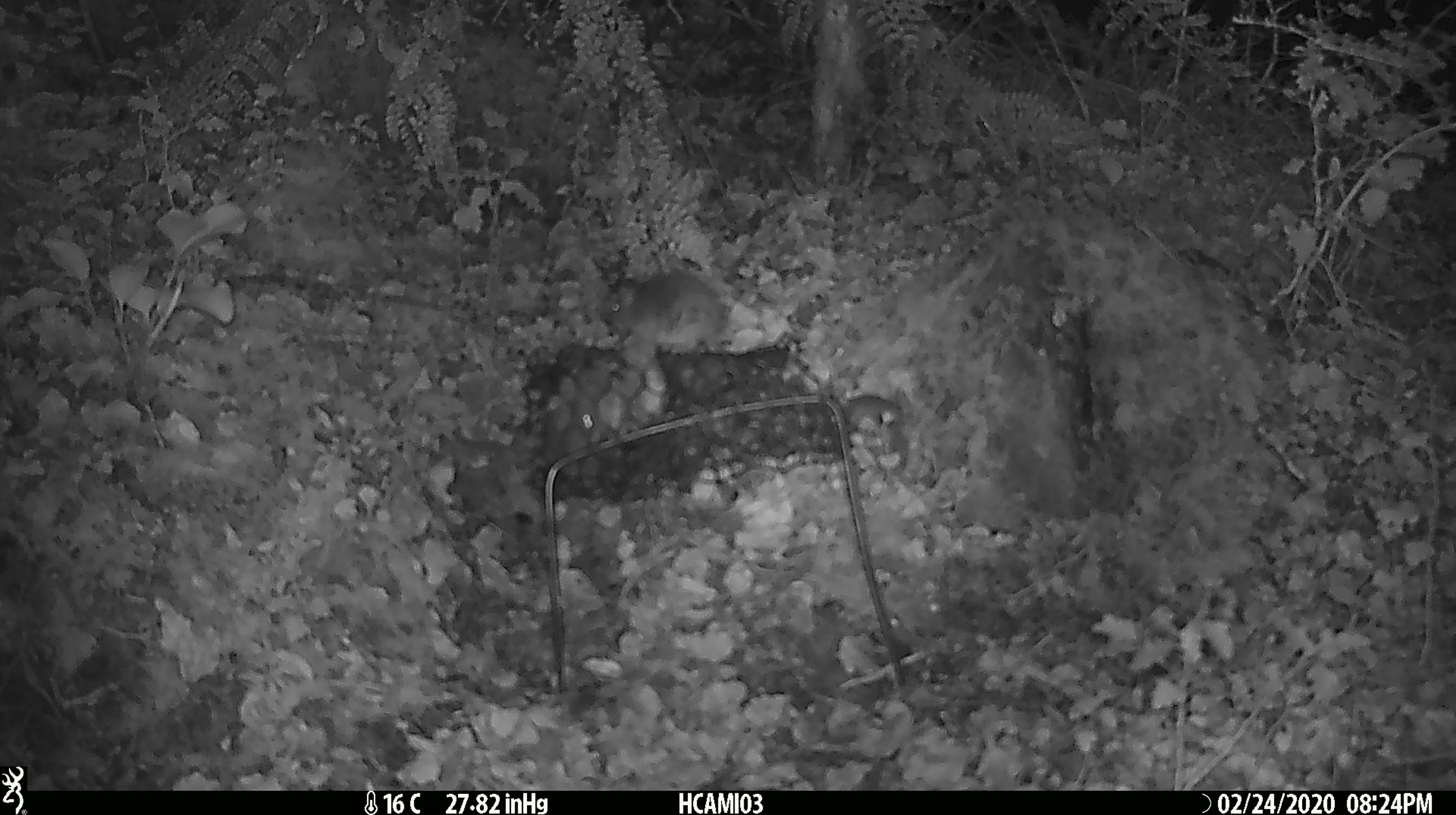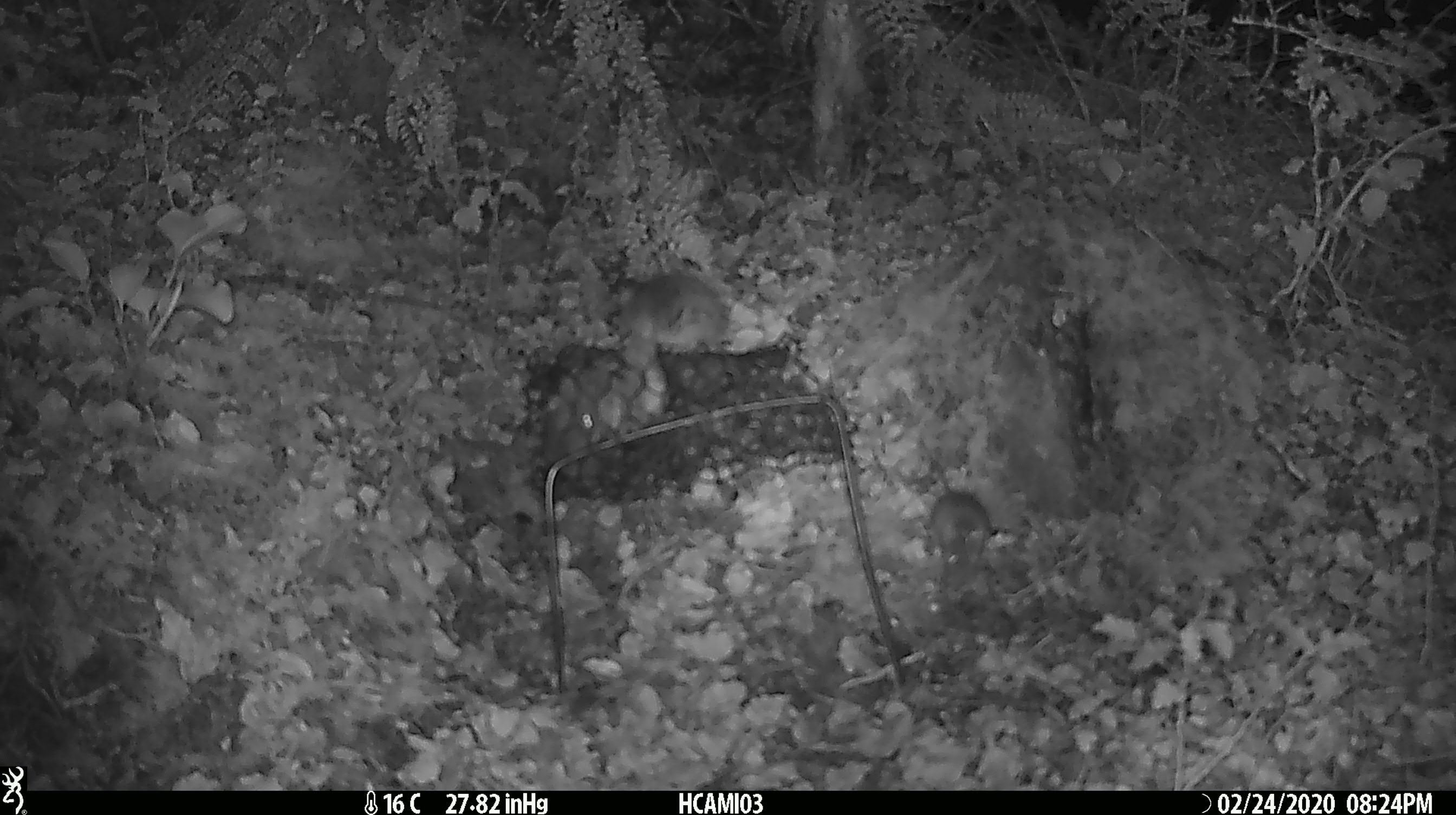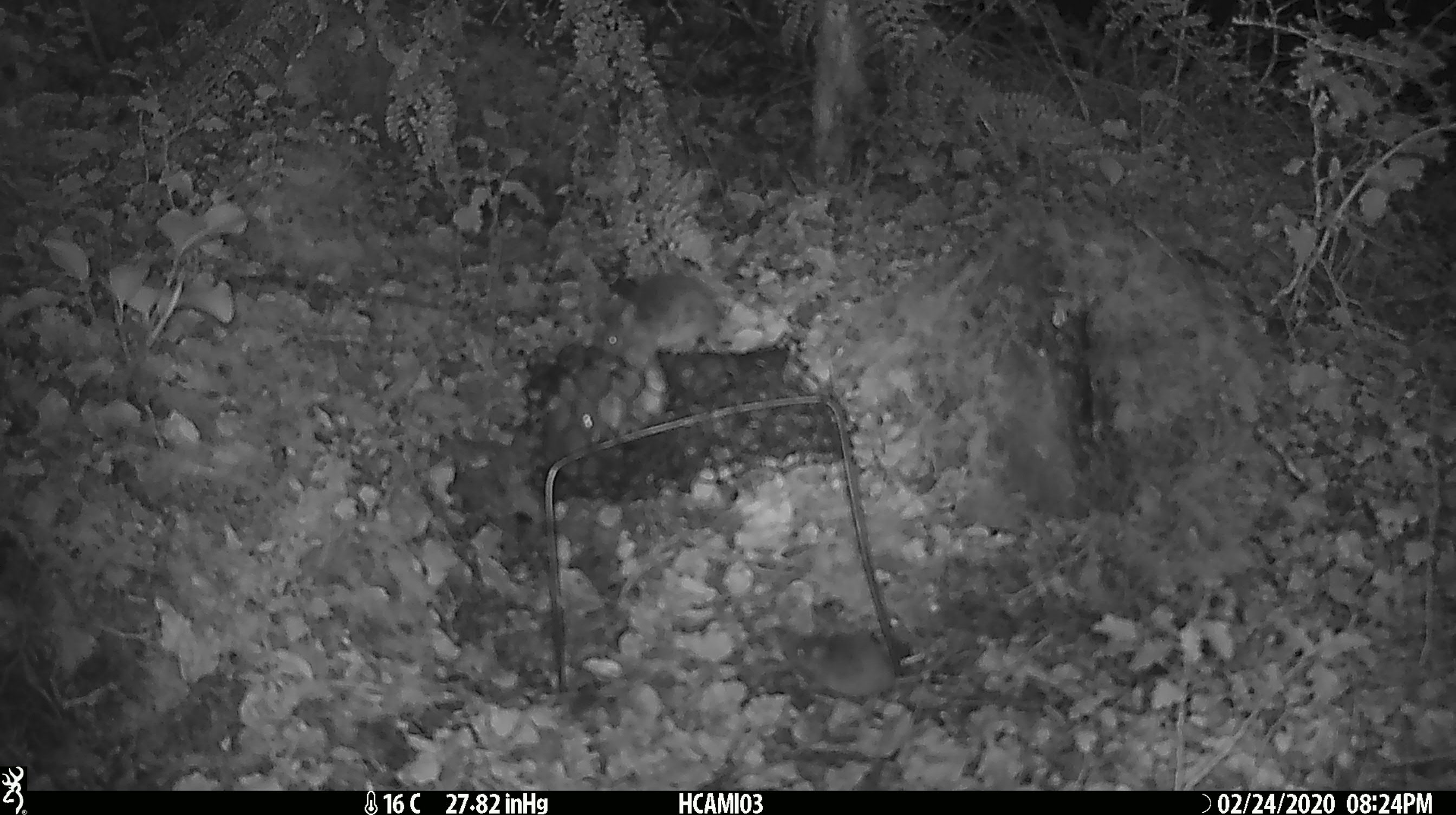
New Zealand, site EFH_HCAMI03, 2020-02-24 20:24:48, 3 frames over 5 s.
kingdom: Animalia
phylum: Chordata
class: Mammalia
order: Rodentia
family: Muridae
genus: Mus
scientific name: Mus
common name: mouse